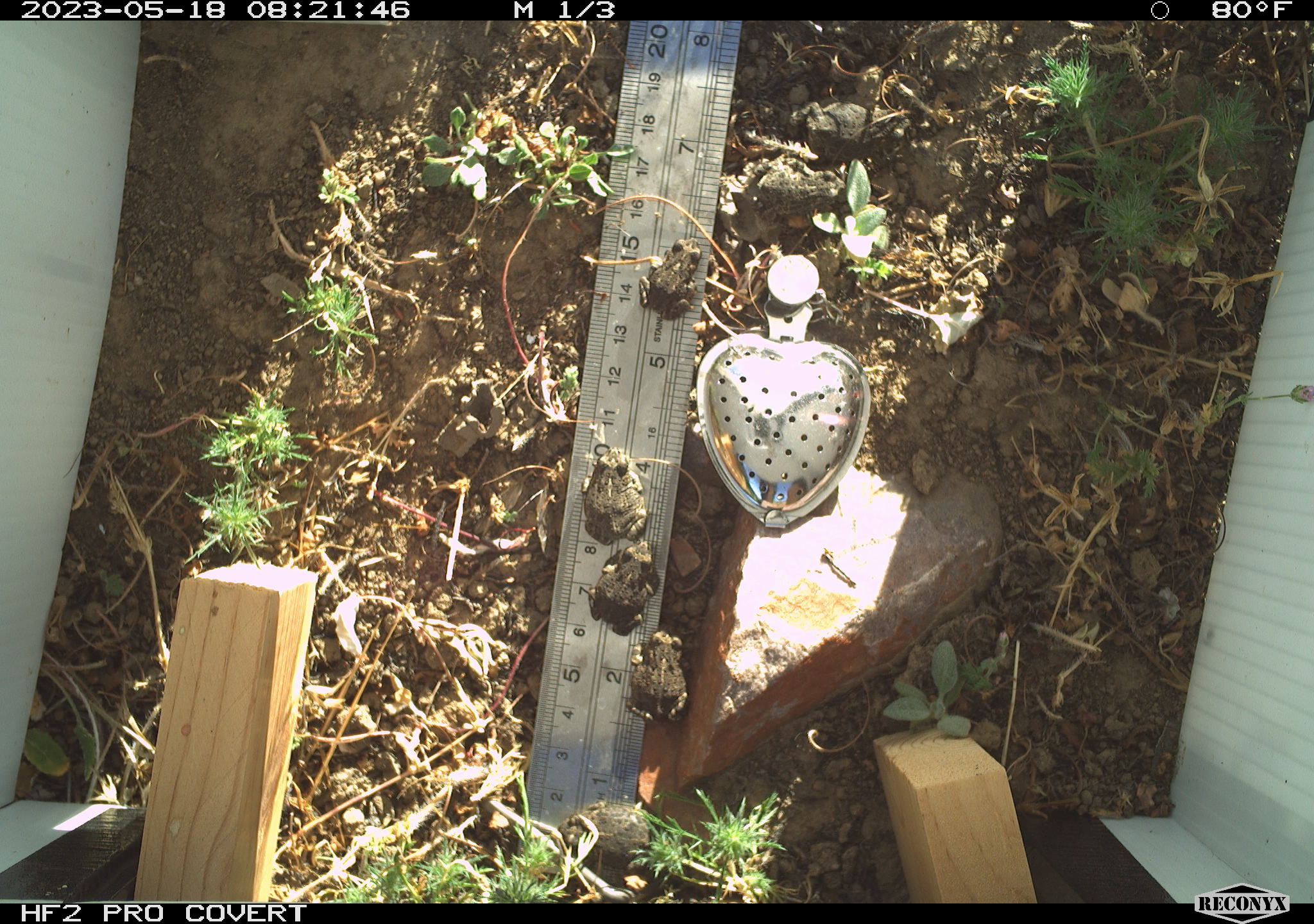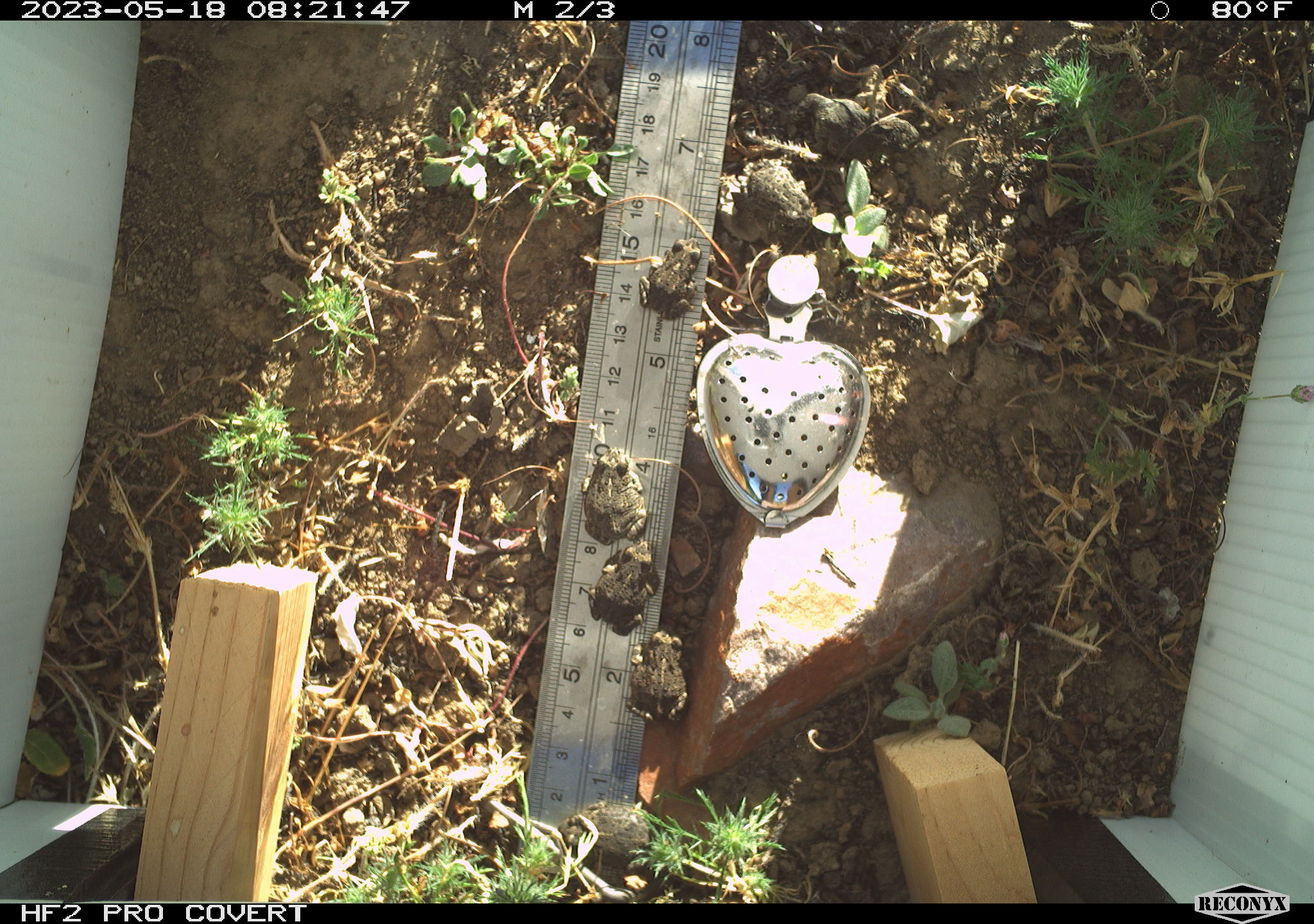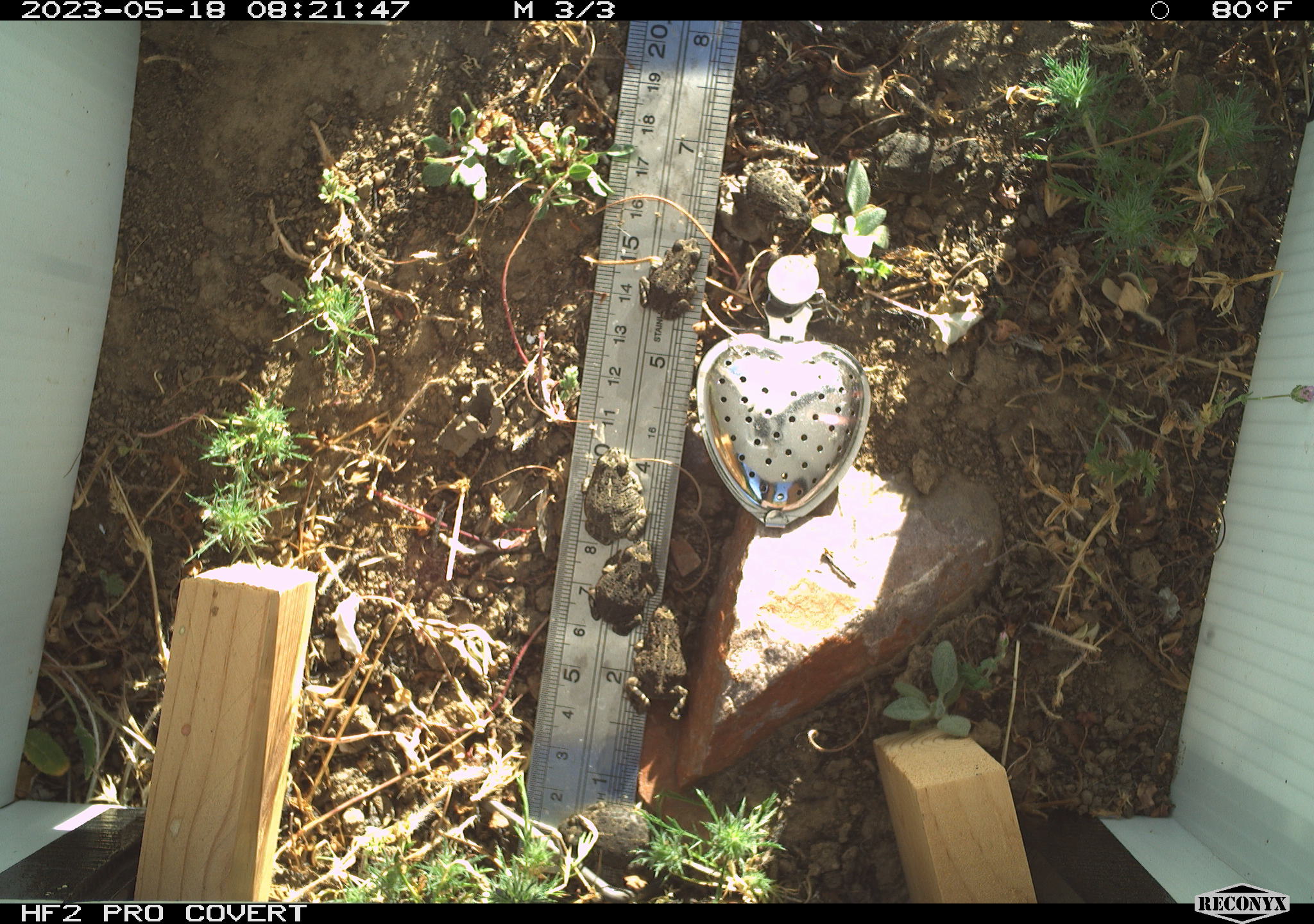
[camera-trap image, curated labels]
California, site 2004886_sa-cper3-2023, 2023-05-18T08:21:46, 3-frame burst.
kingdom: Animalia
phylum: Chordata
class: Amphibia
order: Anura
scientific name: Anura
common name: frogs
Frogs (Anura).